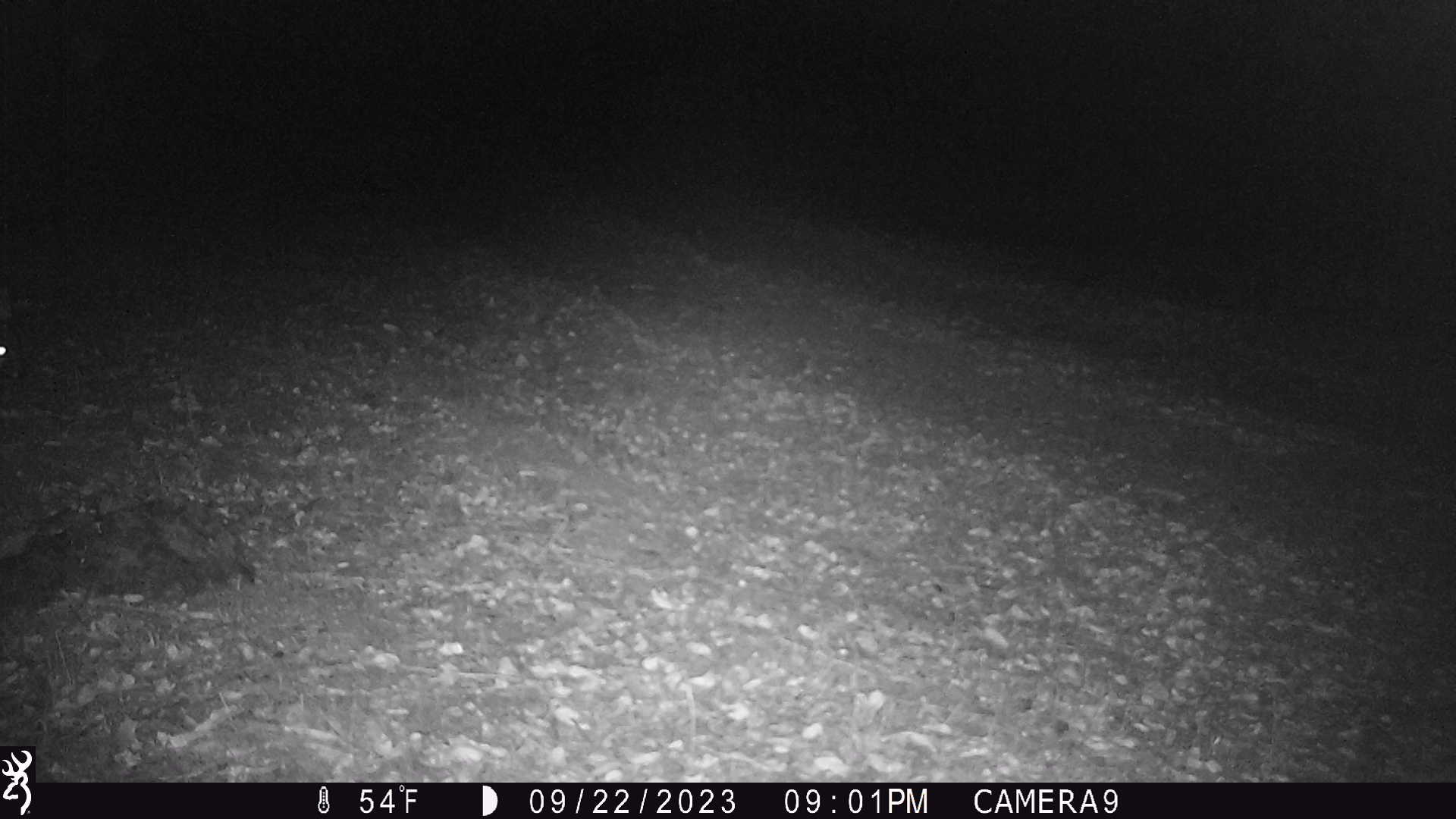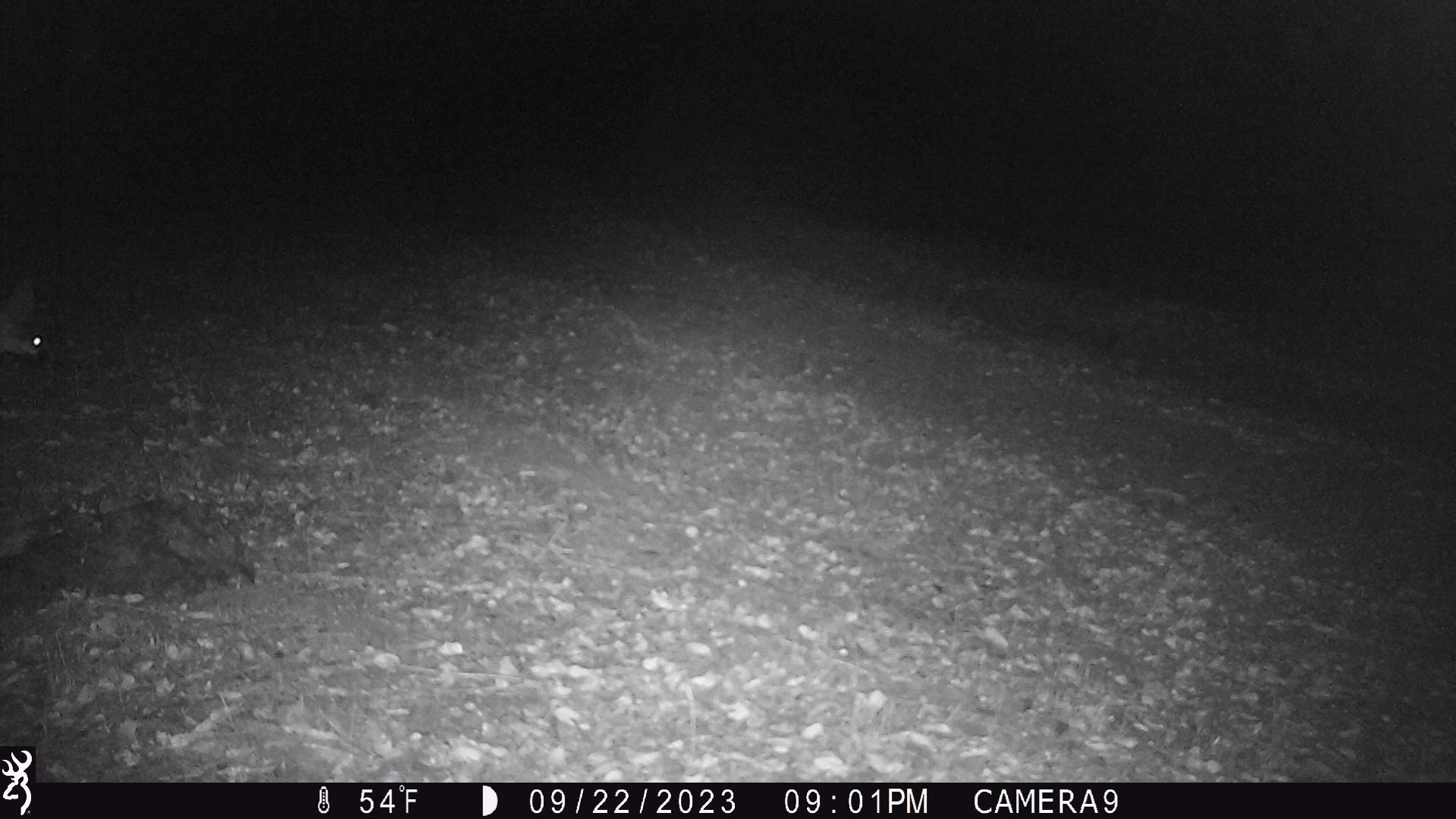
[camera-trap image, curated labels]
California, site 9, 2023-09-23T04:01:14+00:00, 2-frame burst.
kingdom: Animalia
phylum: Chordata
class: Mammalia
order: Carnivora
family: Canidae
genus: Urocyon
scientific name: Urocyon cinereoargenteus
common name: gray fox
Gray fox (Urocyon cinereoargenteus).